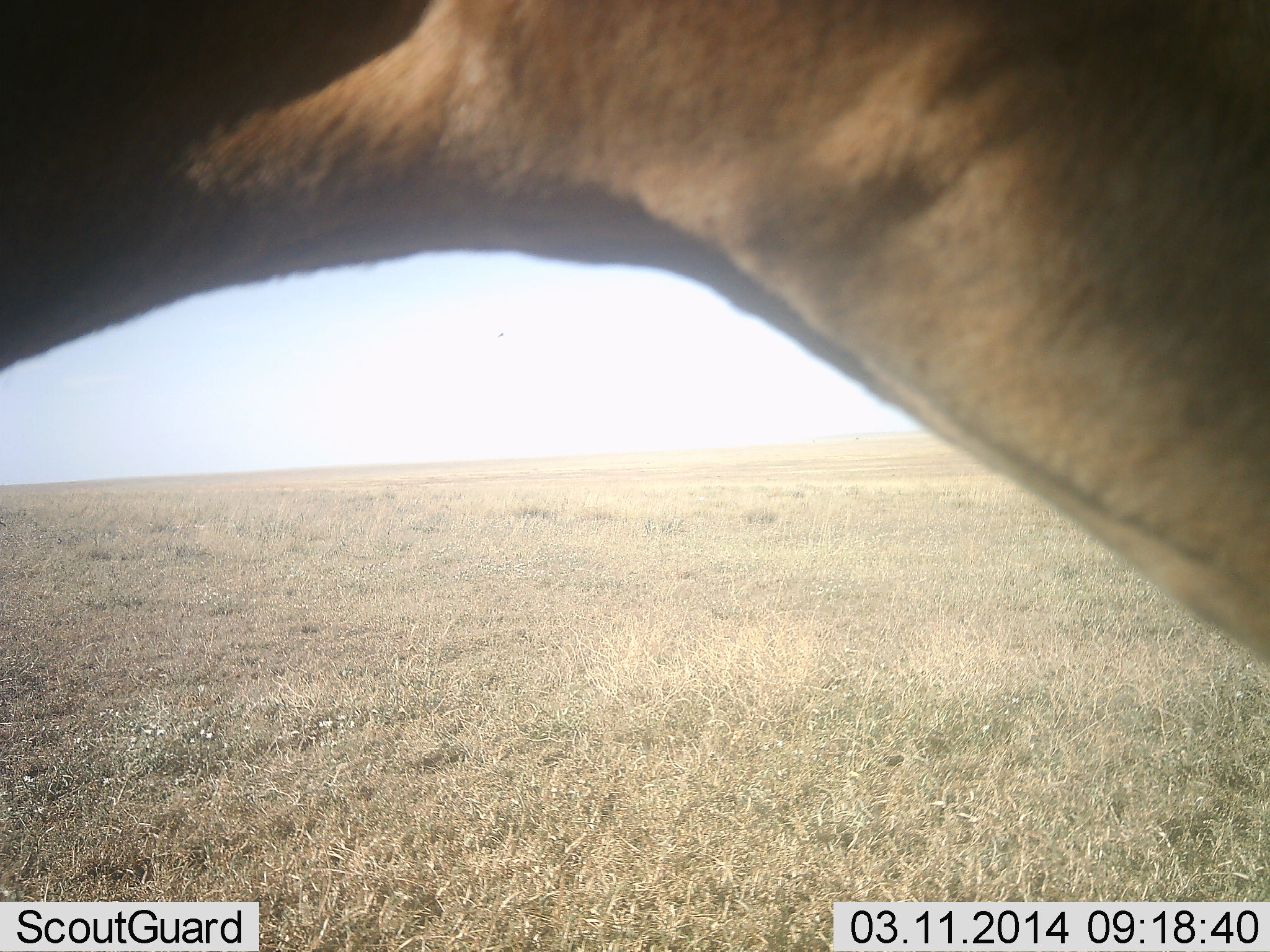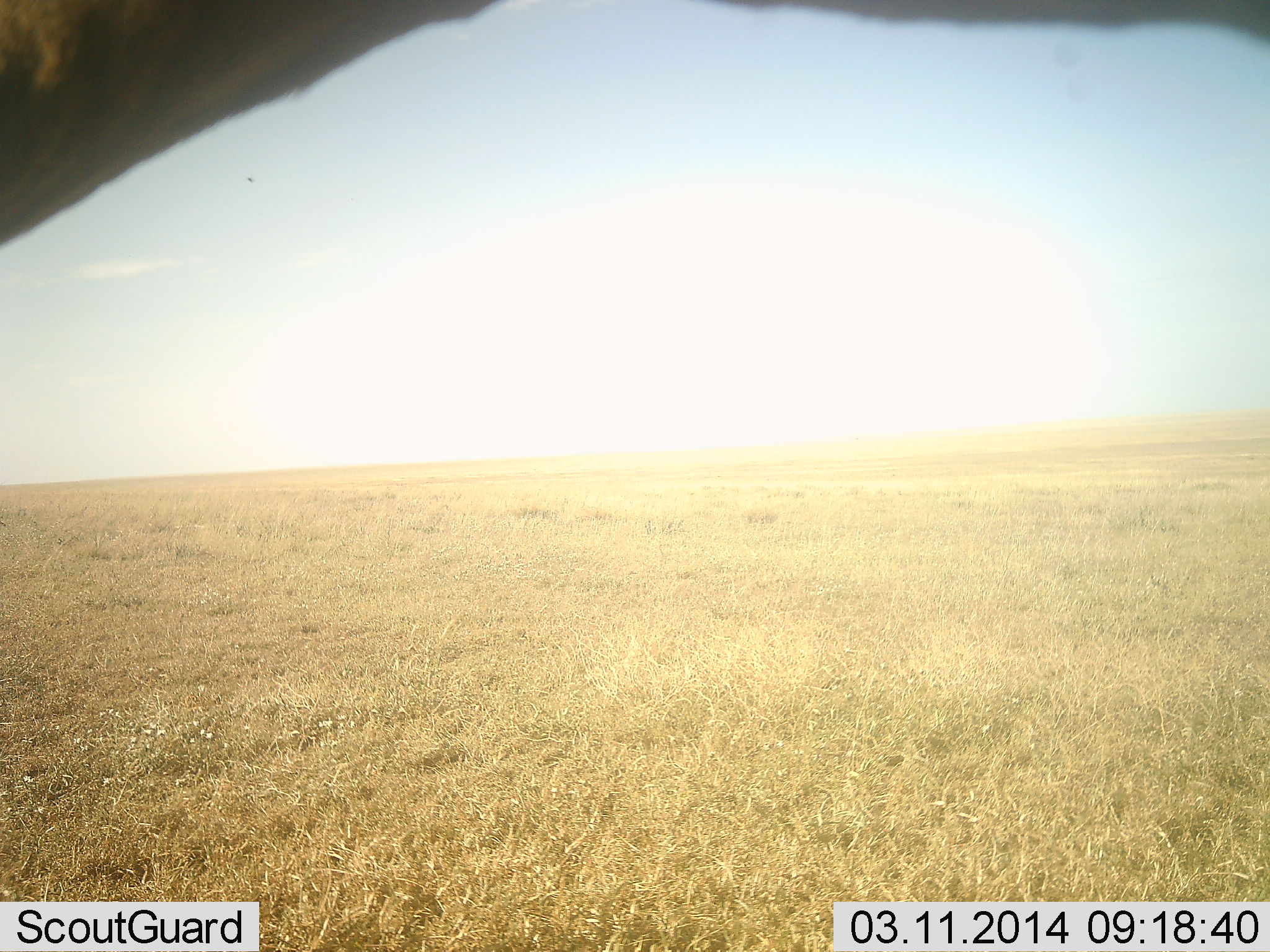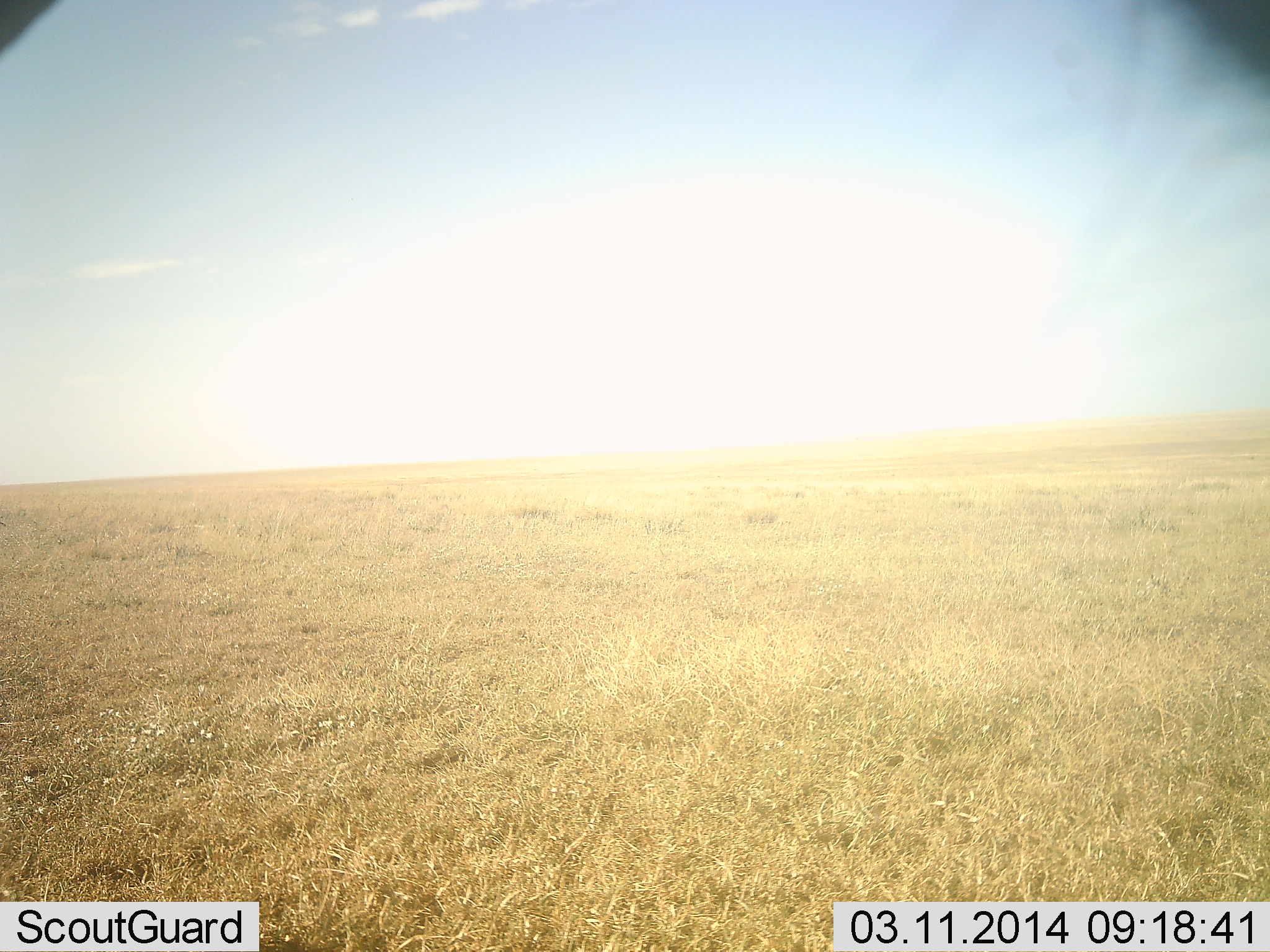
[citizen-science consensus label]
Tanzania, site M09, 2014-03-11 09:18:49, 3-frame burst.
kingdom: Animalia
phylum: Chordata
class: Mammalia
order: Artiodactyla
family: Bovidae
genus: Nanger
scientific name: Nanger granti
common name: grant's gazelle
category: gazellegrants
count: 1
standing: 75%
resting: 0%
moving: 25%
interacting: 0%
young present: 0%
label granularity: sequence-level